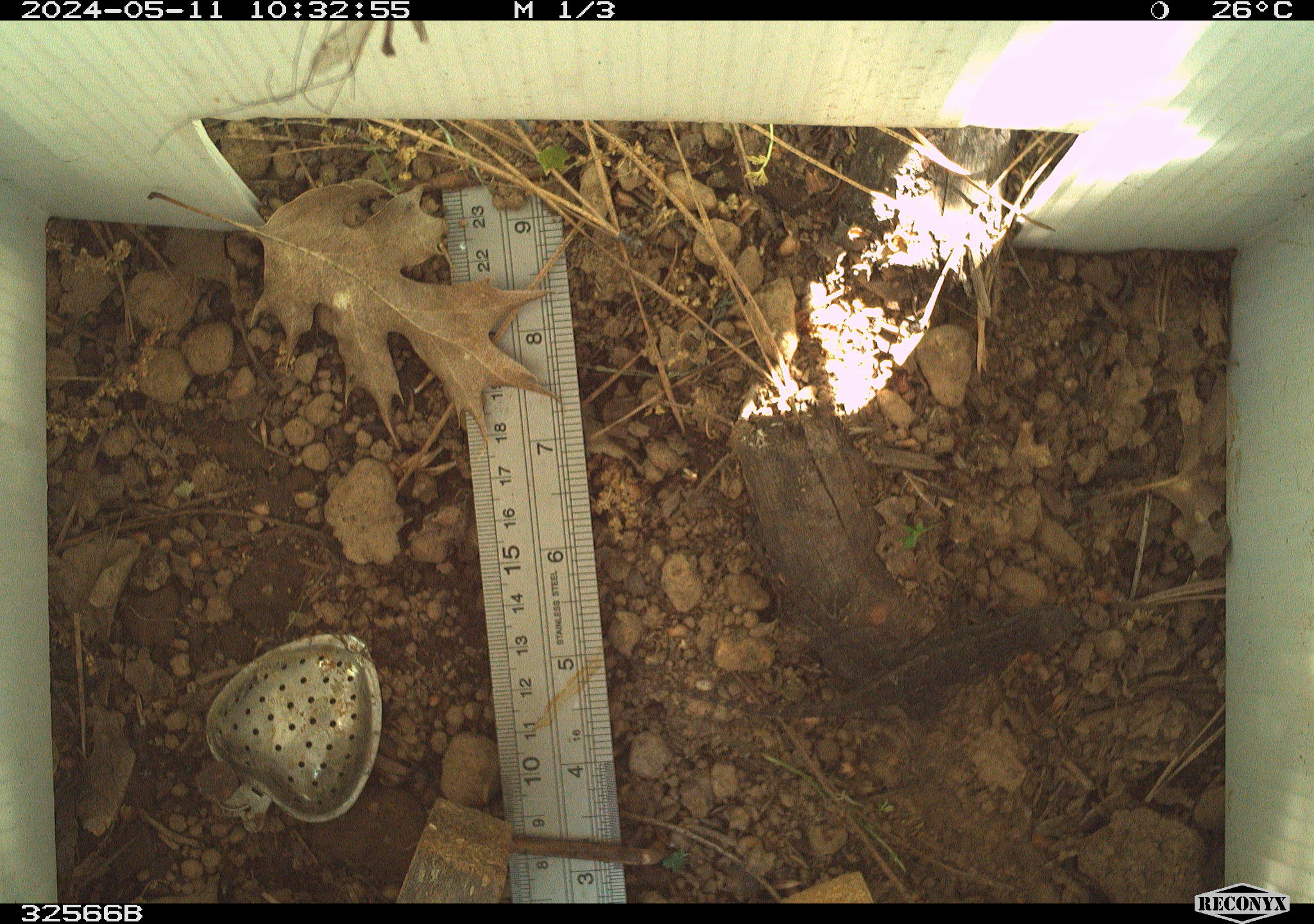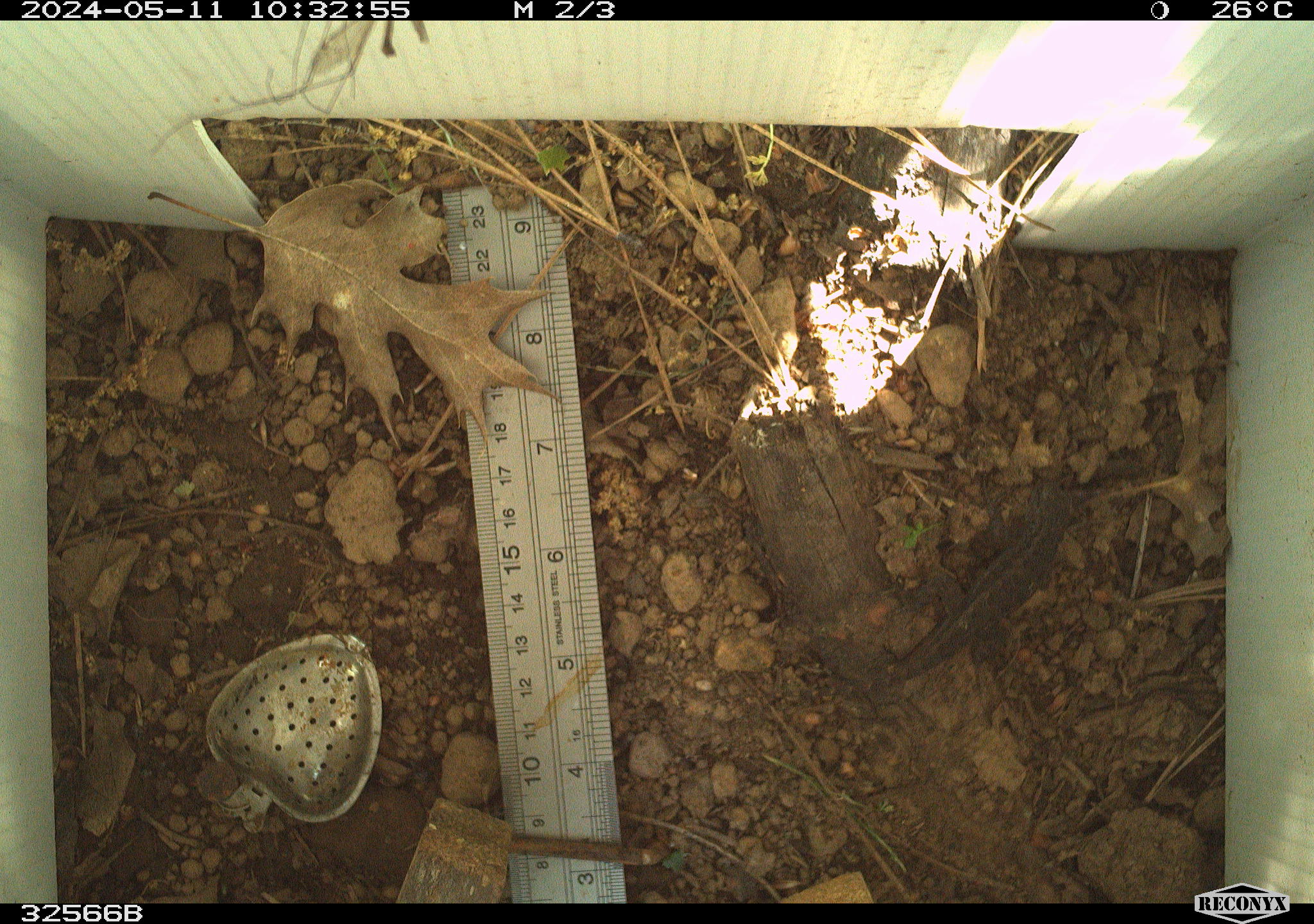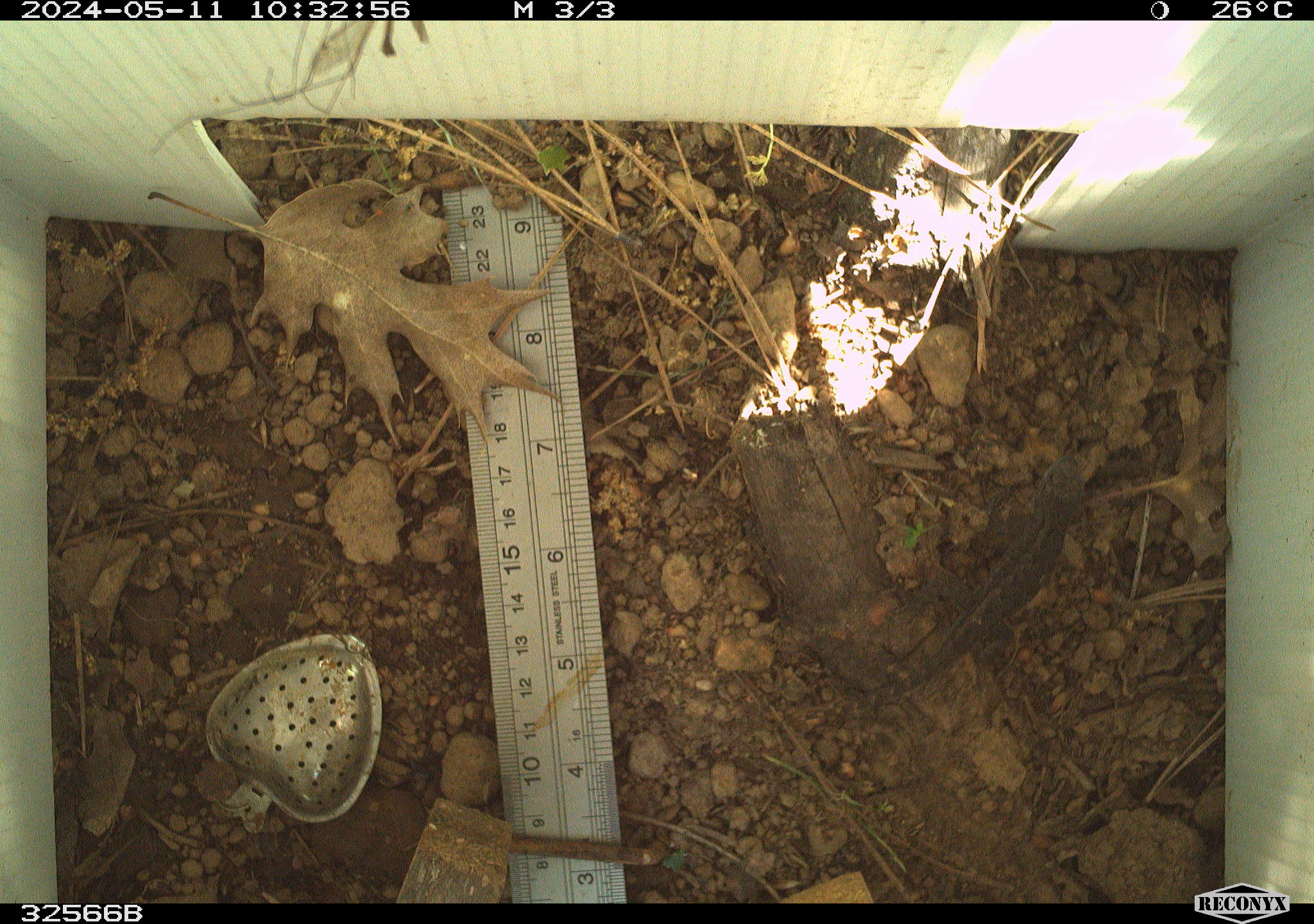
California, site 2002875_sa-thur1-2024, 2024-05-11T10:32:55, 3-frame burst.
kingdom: Animalia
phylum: Chordata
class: Reptilia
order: Squamata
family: Phrynosomatidae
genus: Sceloporus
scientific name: Sceloporus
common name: spiny lizards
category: sceloporus species